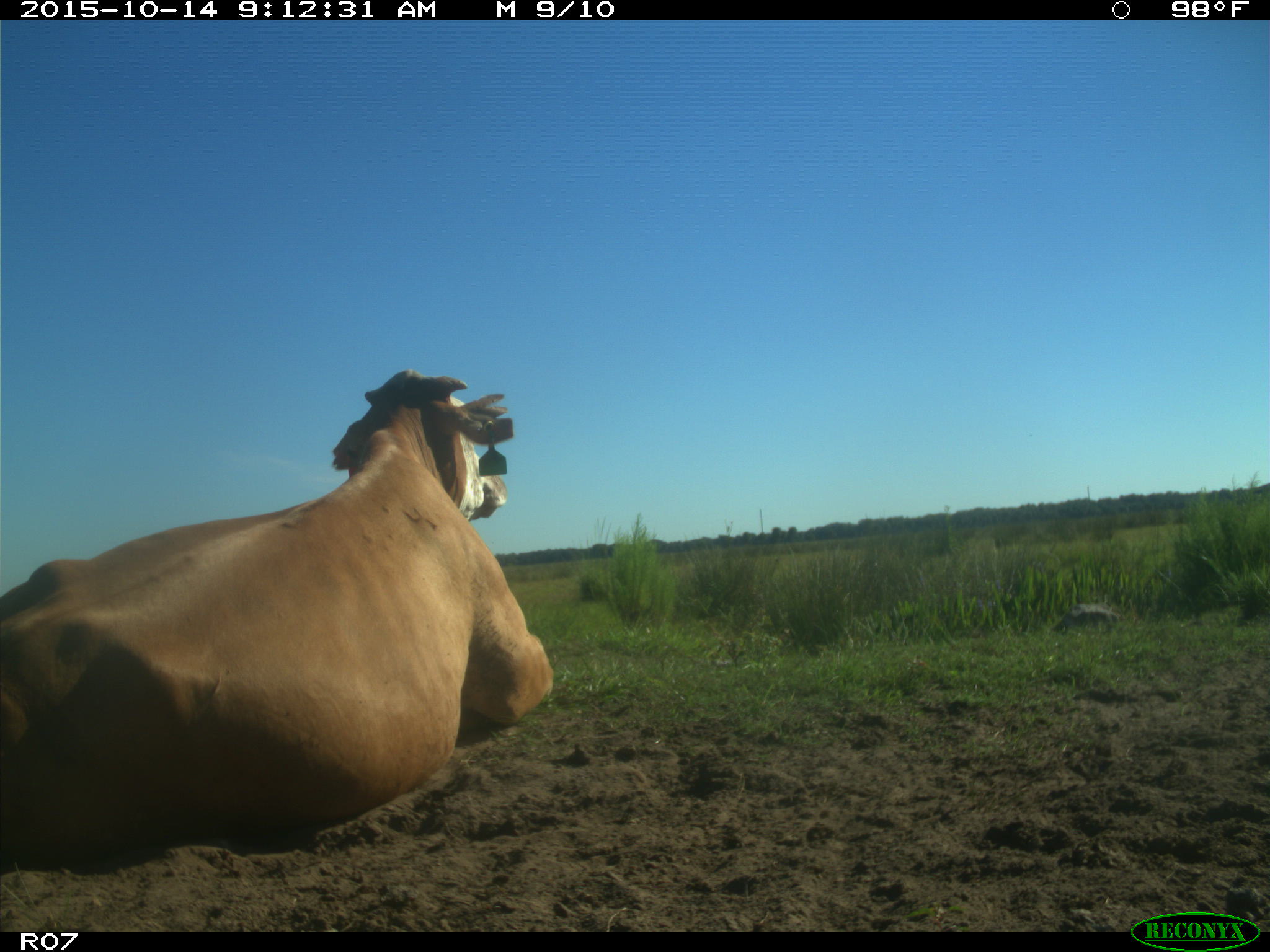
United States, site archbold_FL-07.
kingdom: Animalia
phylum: Chordata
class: Mammalia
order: Artiodactyla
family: Bovidae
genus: Bos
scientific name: Bos taurus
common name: domestic cow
Bos taurus (domestic cow).